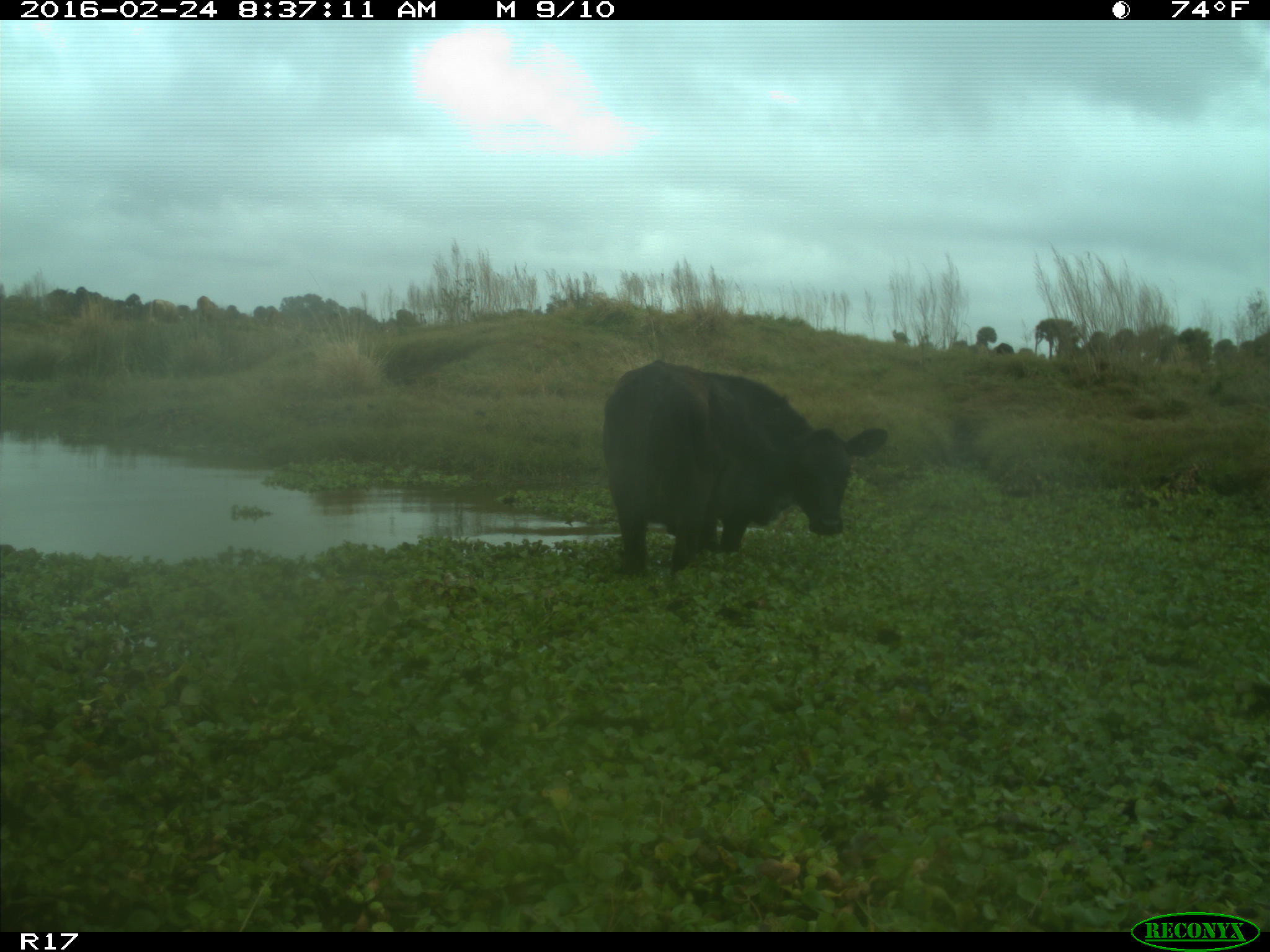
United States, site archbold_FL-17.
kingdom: Animalia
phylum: Chordata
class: Mammalia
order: Artiodactyla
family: Bovidae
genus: Bos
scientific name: Bos taurus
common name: domestic cow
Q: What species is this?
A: Bos taurus (domestic cow).